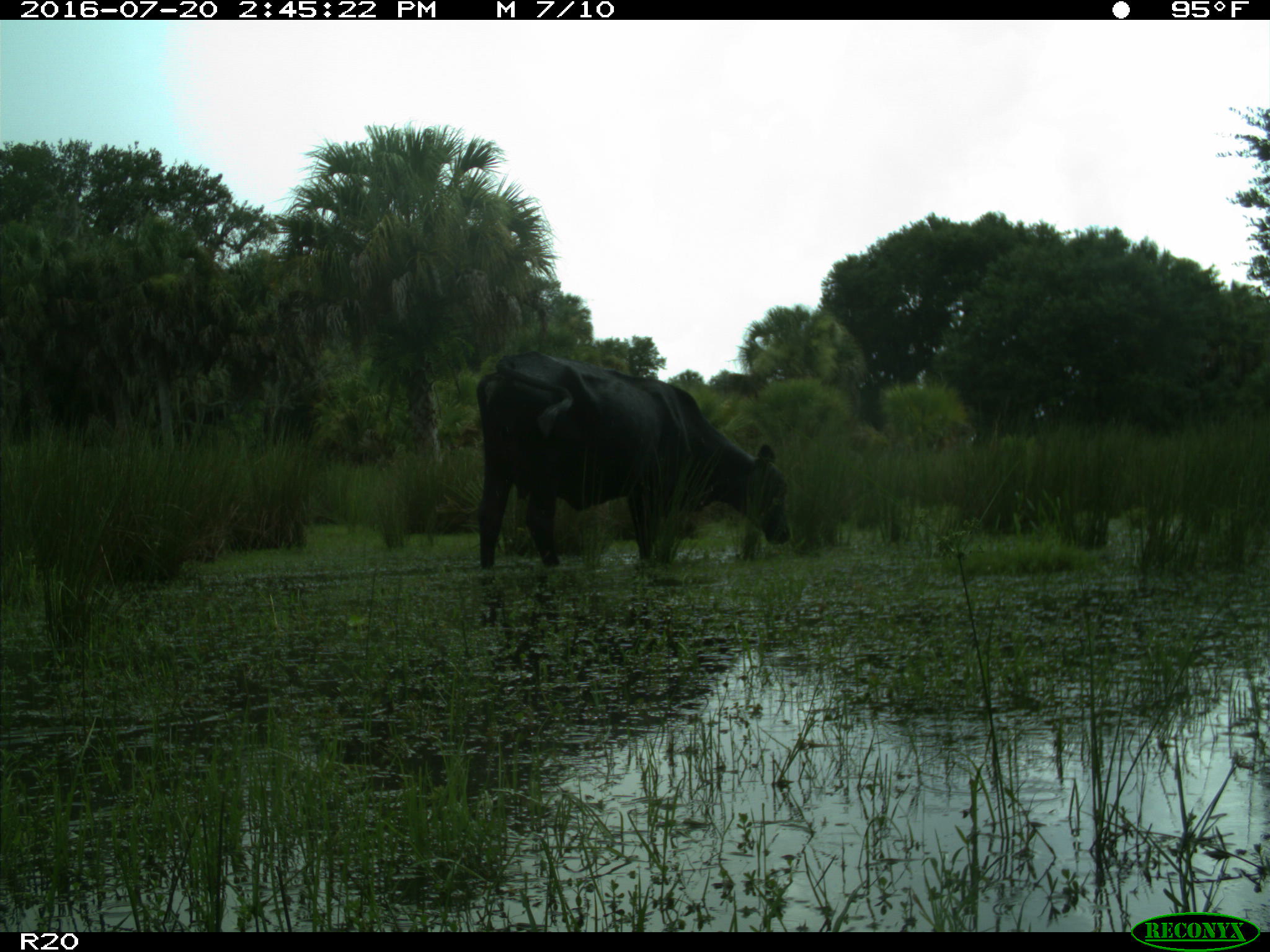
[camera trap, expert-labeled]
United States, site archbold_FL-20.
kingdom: Animalia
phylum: Chordata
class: Mammalia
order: Artiodactyla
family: Bovidae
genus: Bos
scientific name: Bos taurus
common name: domestic cow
Bos taurus (domestic cow).